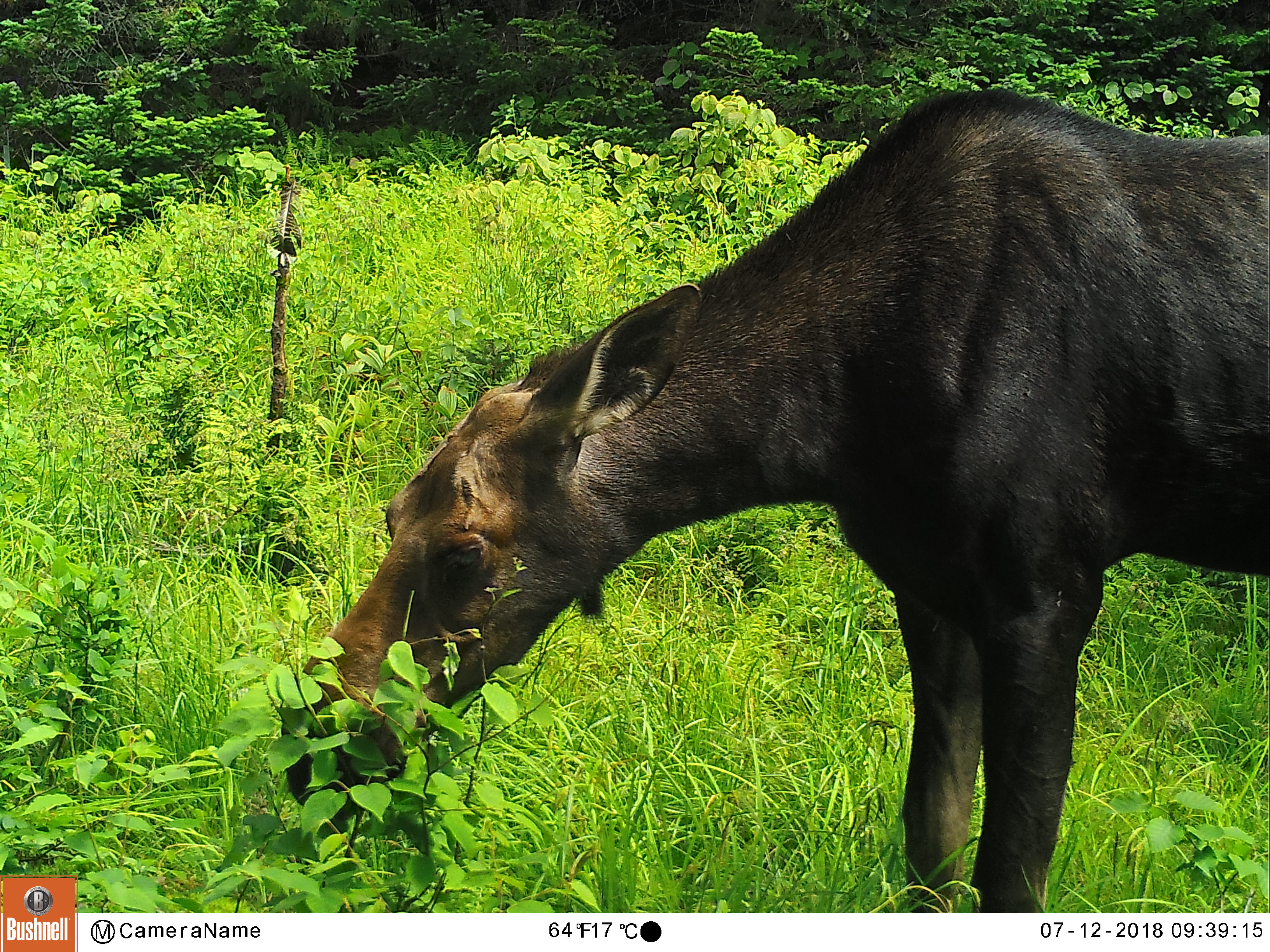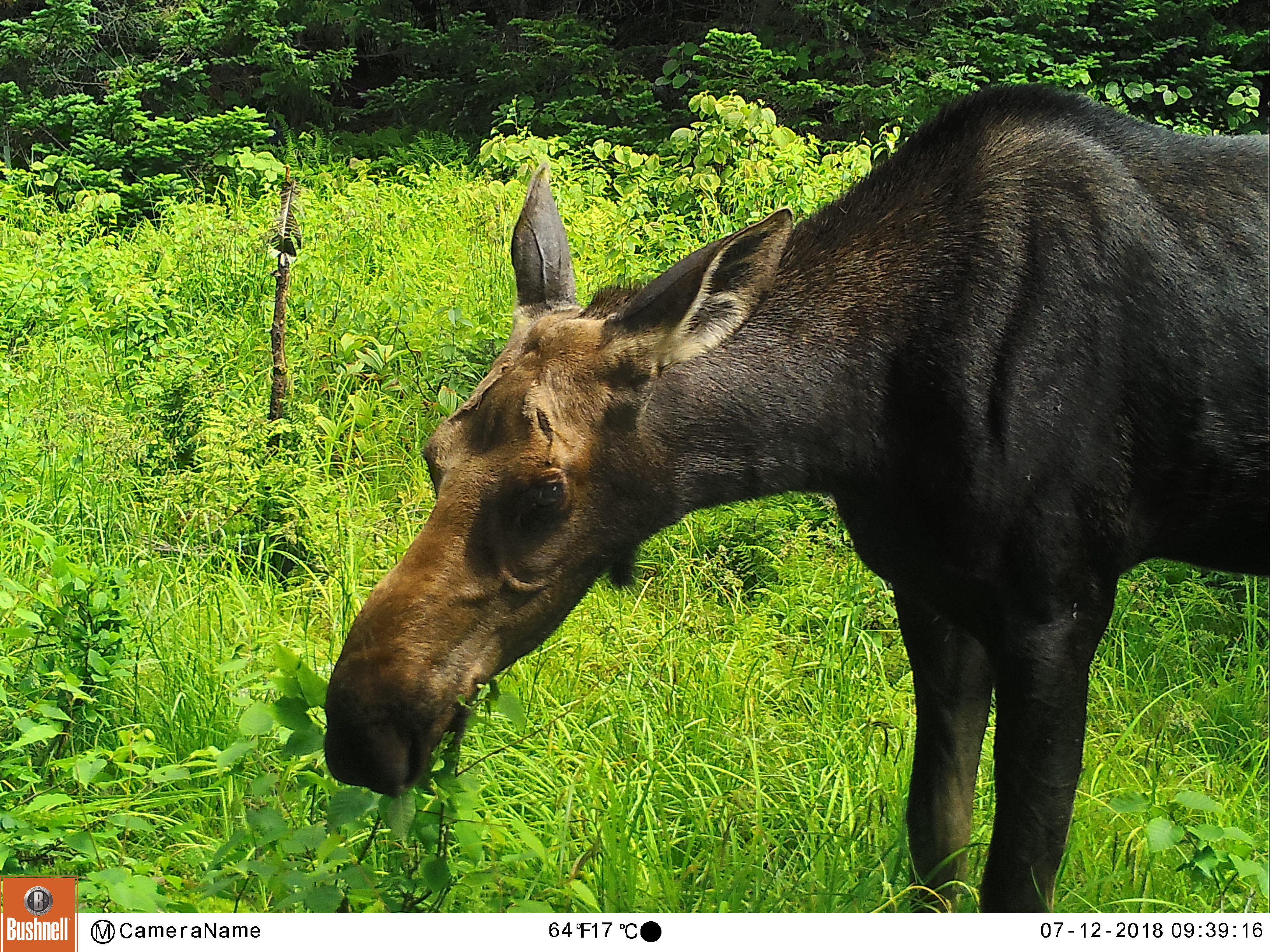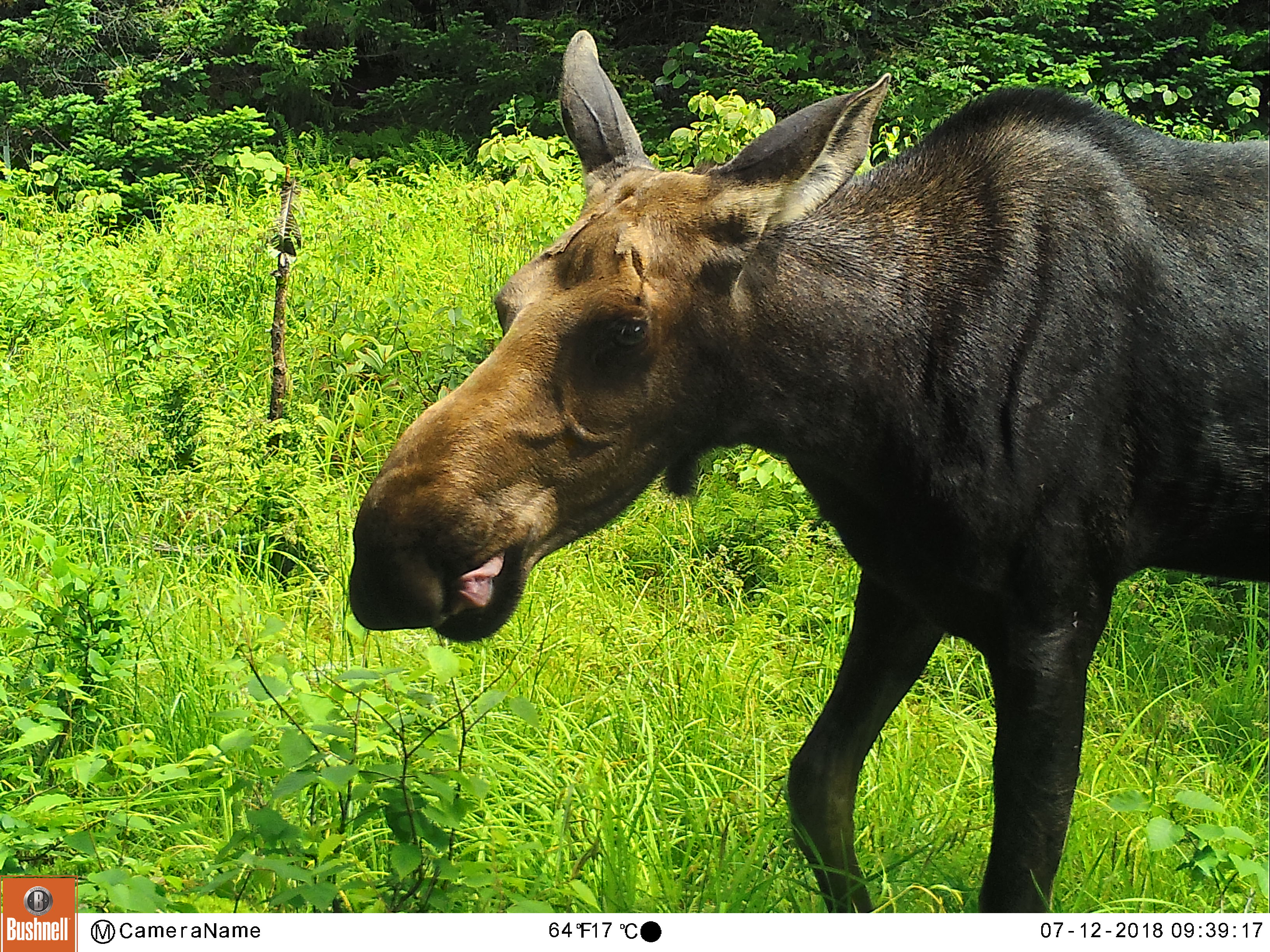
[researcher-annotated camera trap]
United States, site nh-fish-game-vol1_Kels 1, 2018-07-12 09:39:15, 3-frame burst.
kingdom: Animalia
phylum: Chordata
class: Mammalia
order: Artiodactyla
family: Cervidae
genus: Alces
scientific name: Alces alces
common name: moose